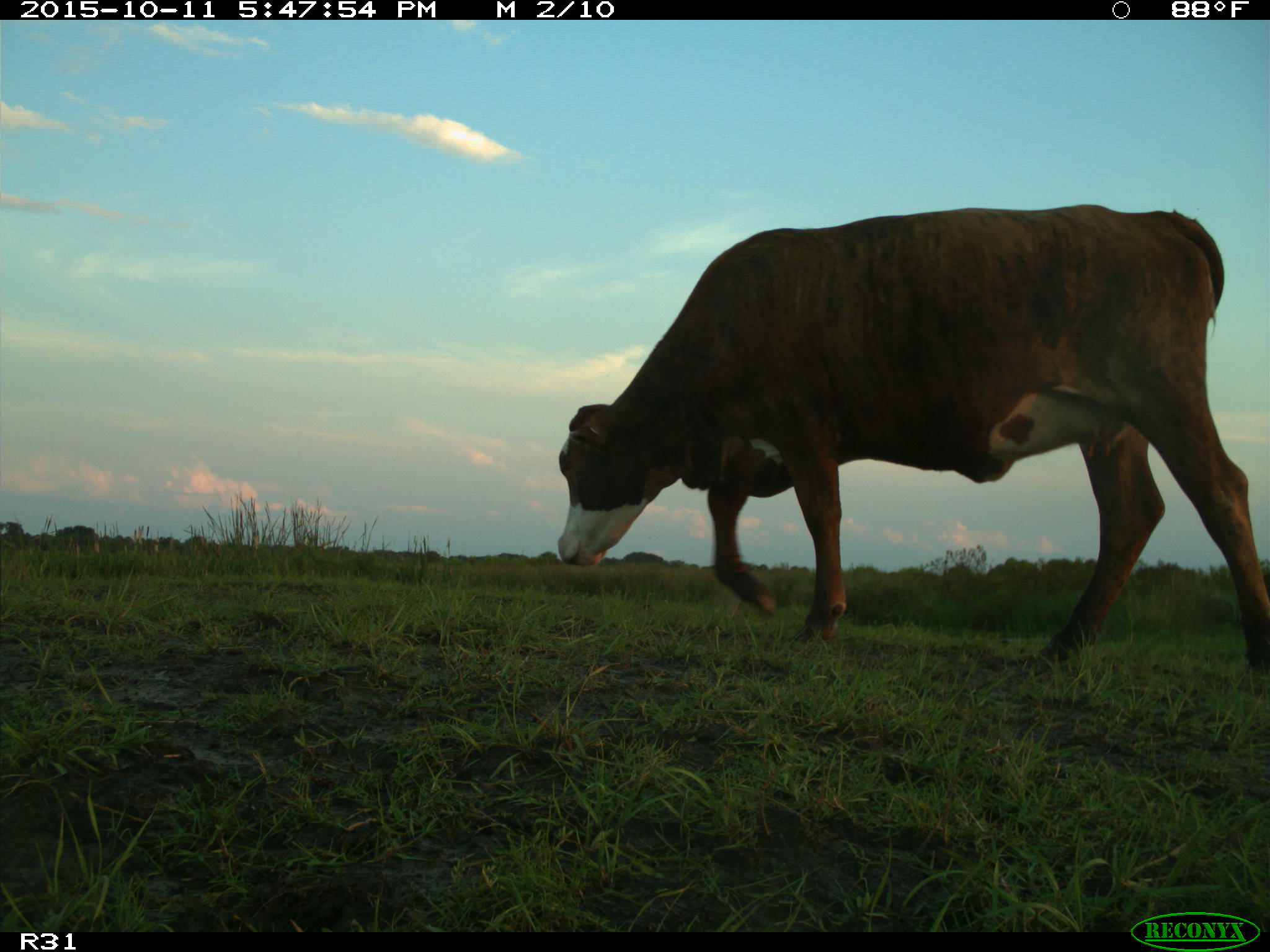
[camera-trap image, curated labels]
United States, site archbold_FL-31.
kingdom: Animalia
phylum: Chordata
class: Mammalia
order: Artiodactyla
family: Bovidae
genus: Bos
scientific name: Bos taurus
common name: domestic cow